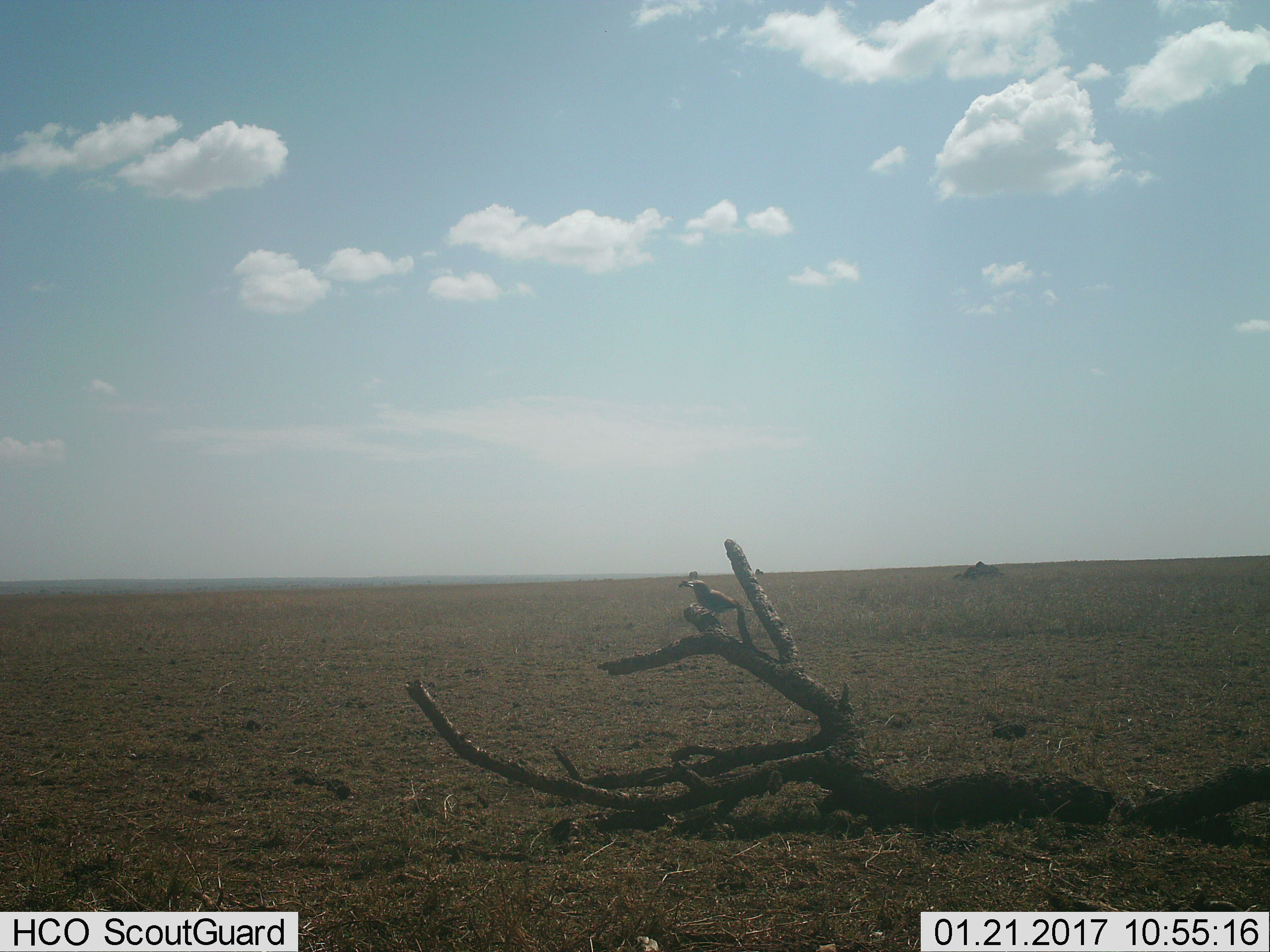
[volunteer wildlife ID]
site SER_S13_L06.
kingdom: Animalia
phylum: Chordata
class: Aves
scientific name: Aves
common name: bird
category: birdother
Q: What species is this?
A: Birdother (bird) (Aves).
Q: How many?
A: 1.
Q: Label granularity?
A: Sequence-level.